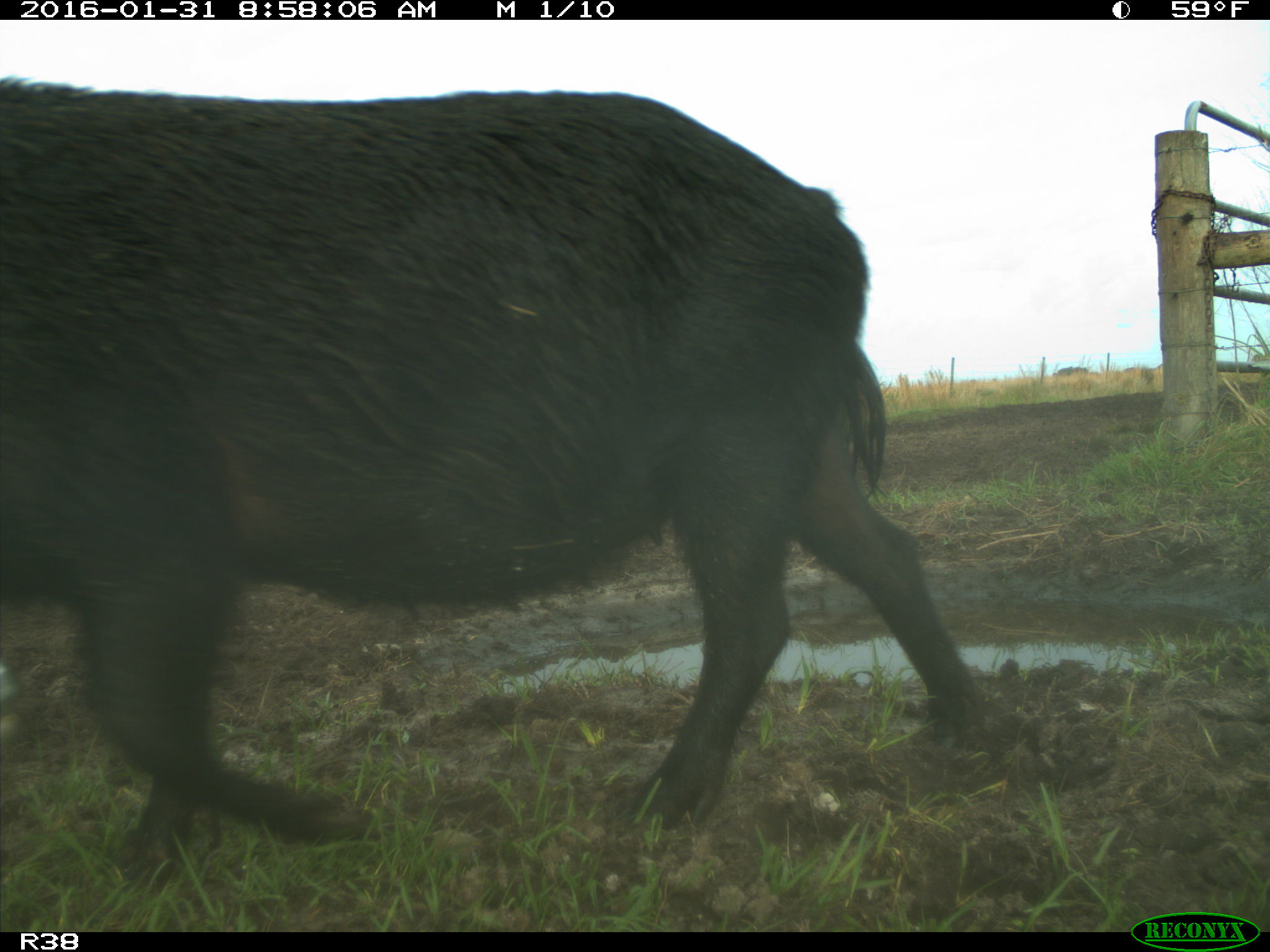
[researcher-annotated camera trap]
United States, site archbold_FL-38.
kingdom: Animalia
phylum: Chordata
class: Mammalia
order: Artiodactyla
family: Suidae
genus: Sus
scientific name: Sus scrofa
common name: wild boar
Sus scrofa (wild boar).